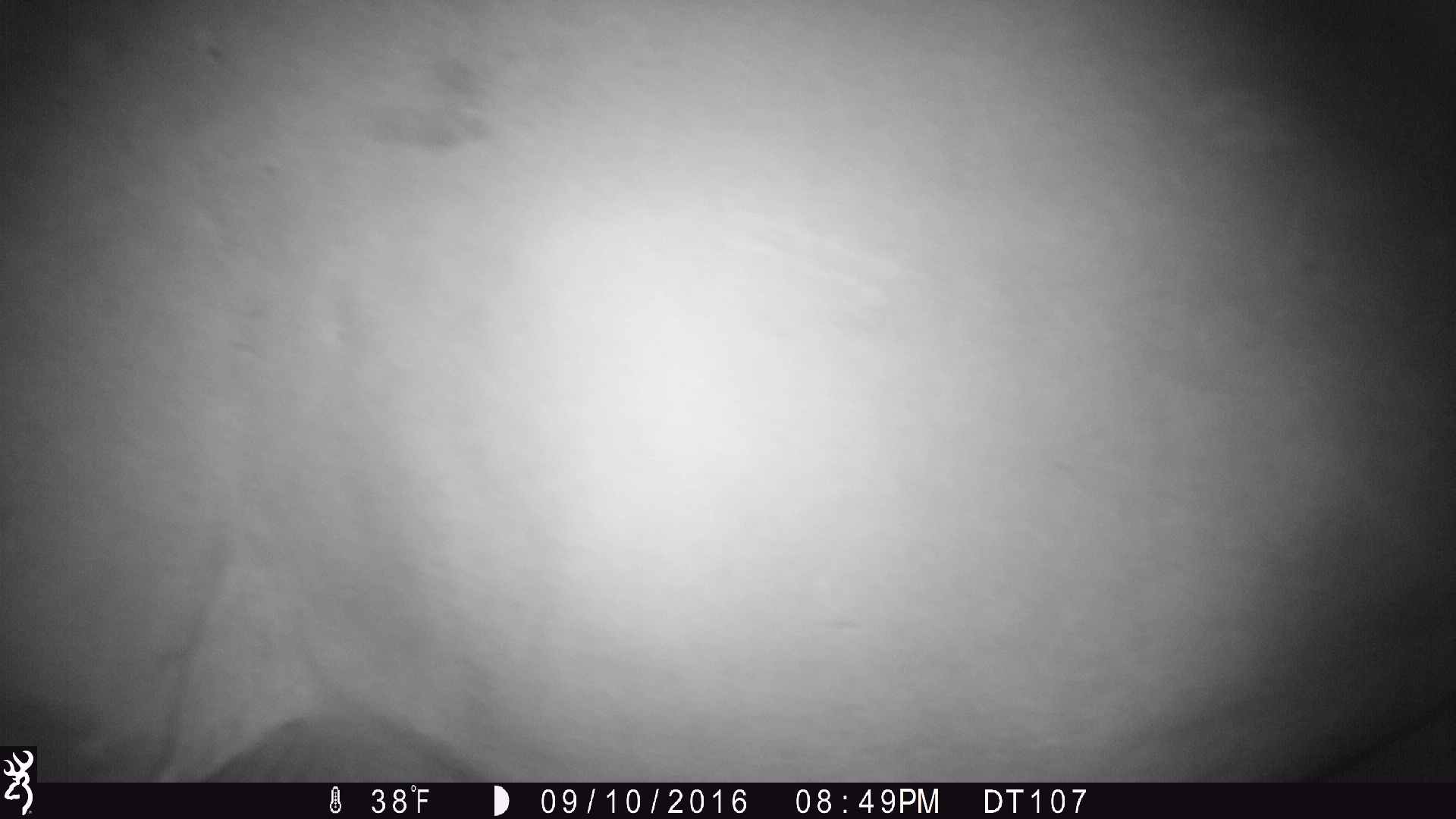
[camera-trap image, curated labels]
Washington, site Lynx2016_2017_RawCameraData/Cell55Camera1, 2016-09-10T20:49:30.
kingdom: Animalia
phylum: Chordata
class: Mammalia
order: Perissodactyla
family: Equidae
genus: Equus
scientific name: Equus caballus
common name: domestic horse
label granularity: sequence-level